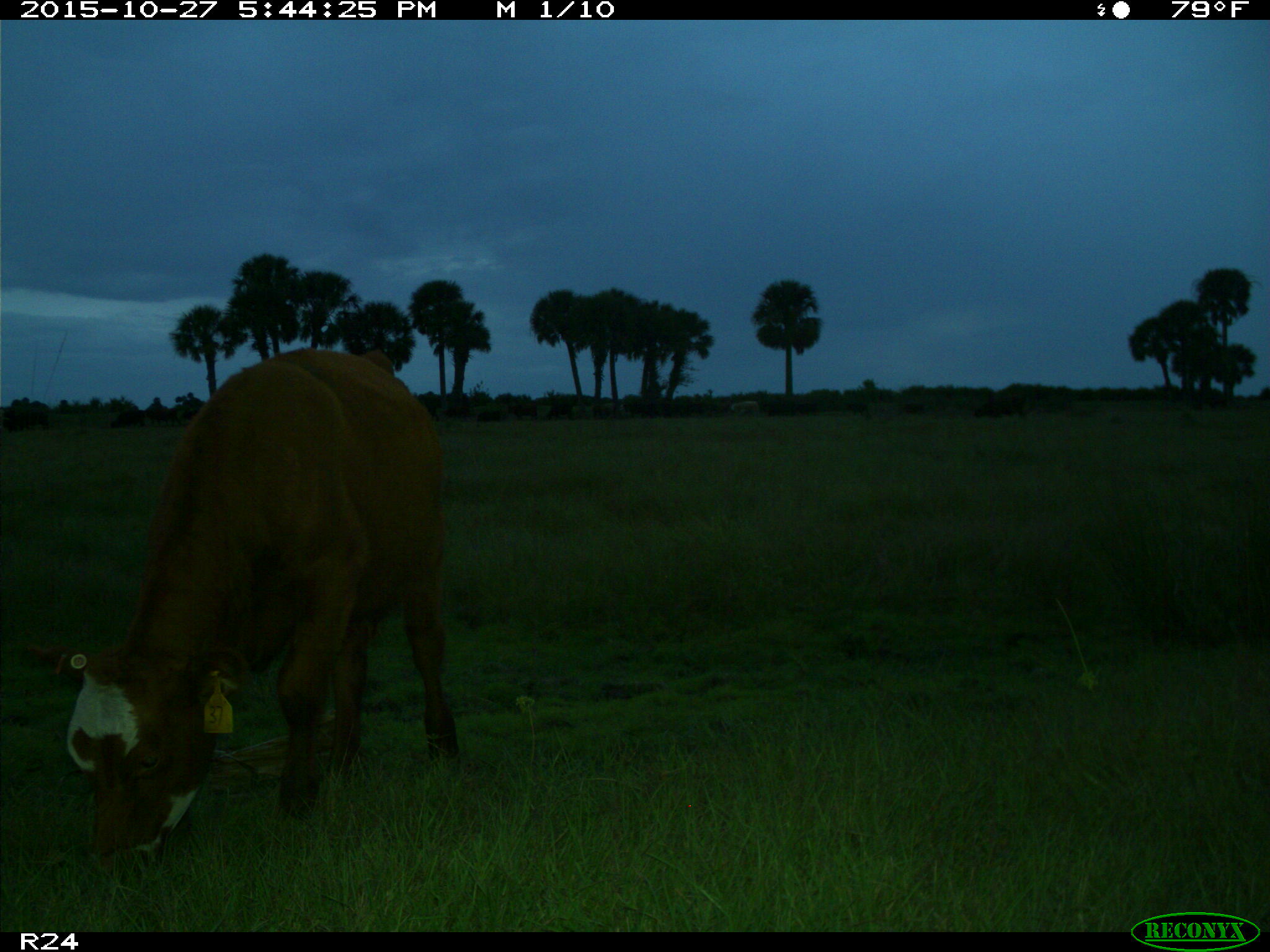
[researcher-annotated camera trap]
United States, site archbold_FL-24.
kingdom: Animalia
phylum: Chordata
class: Mammalia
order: Artiodactyla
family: Bovidae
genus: Bos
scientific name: Bos taurus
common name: domestic cow